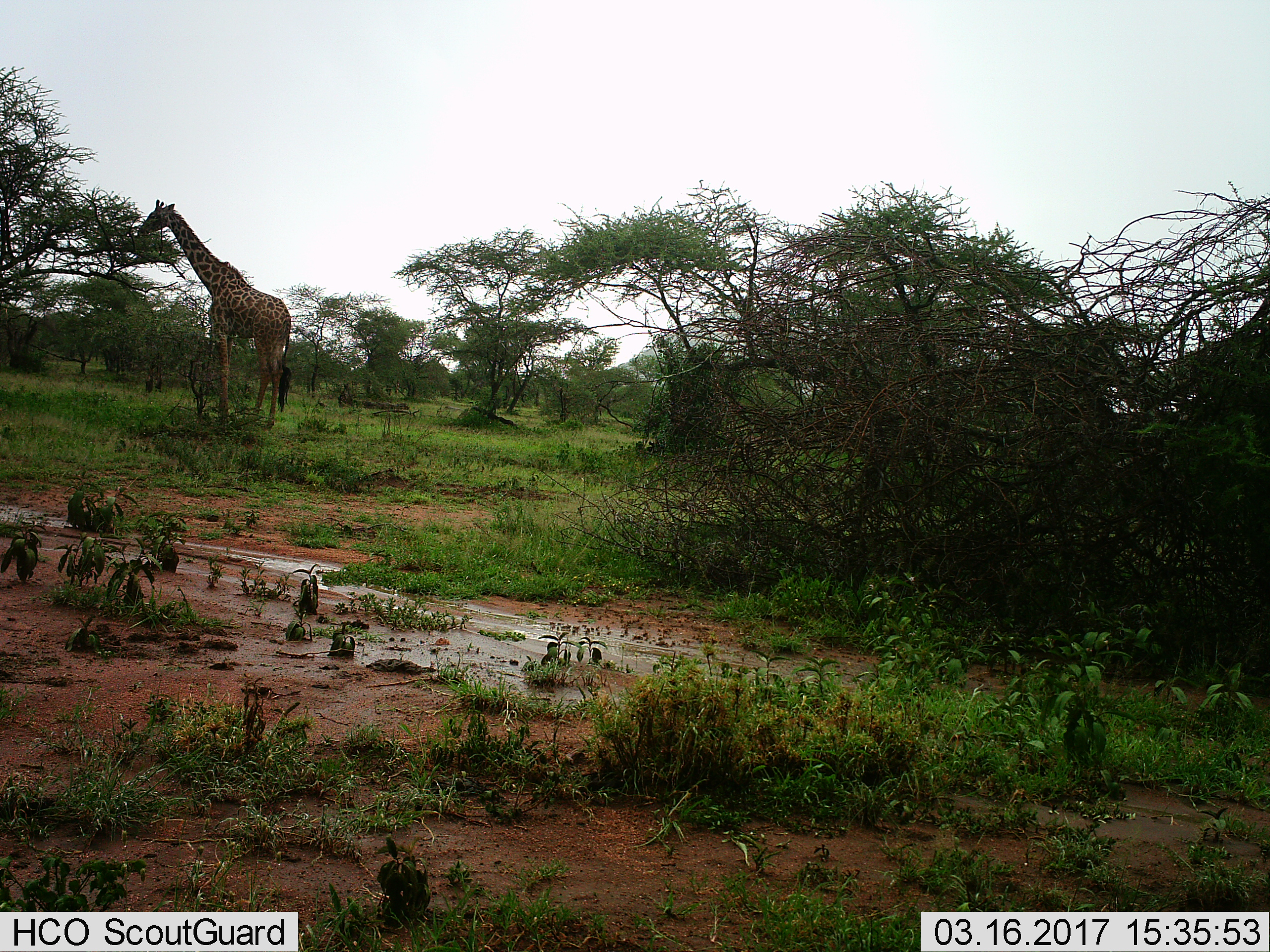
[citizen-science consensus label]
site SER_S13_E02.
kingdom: Animalia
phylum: Chordata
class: Mammalia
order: Artiodactyla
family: Giraffidae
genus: Giraffa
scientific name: Giraffa camelopardalis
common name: giraffe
Giraffe (Giraffa camelopardalis), count 1. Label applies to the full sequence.